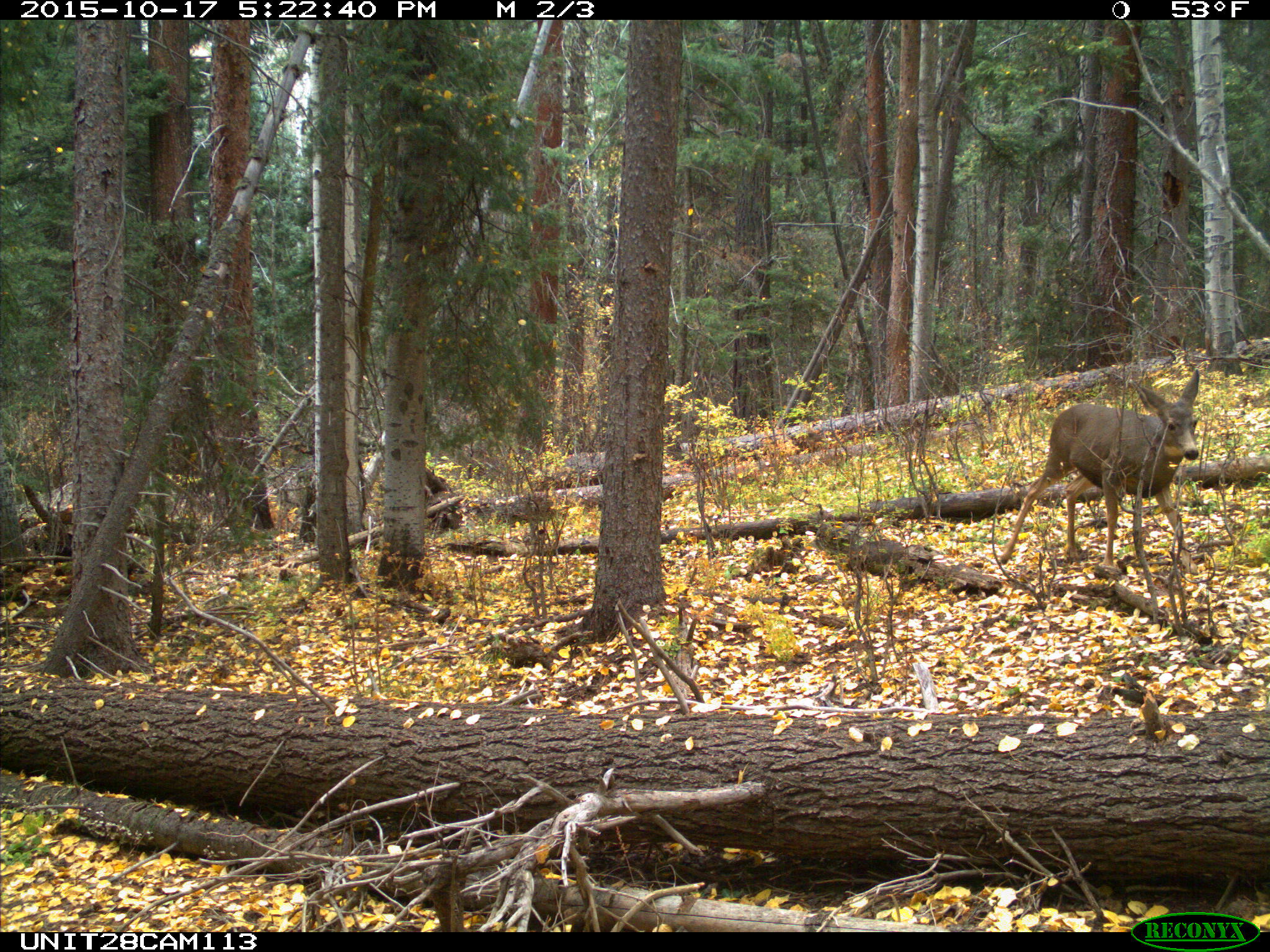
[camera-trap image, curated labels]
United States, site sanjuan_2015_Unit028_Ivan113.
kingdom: Animalia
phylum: Chordata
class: Mammalia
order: Artiodactyla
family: Cervidae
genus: Odocoileus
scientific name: Odocoileus hemionus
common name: mule deer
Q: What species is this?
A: Odocoileus hemionus (mule deer).